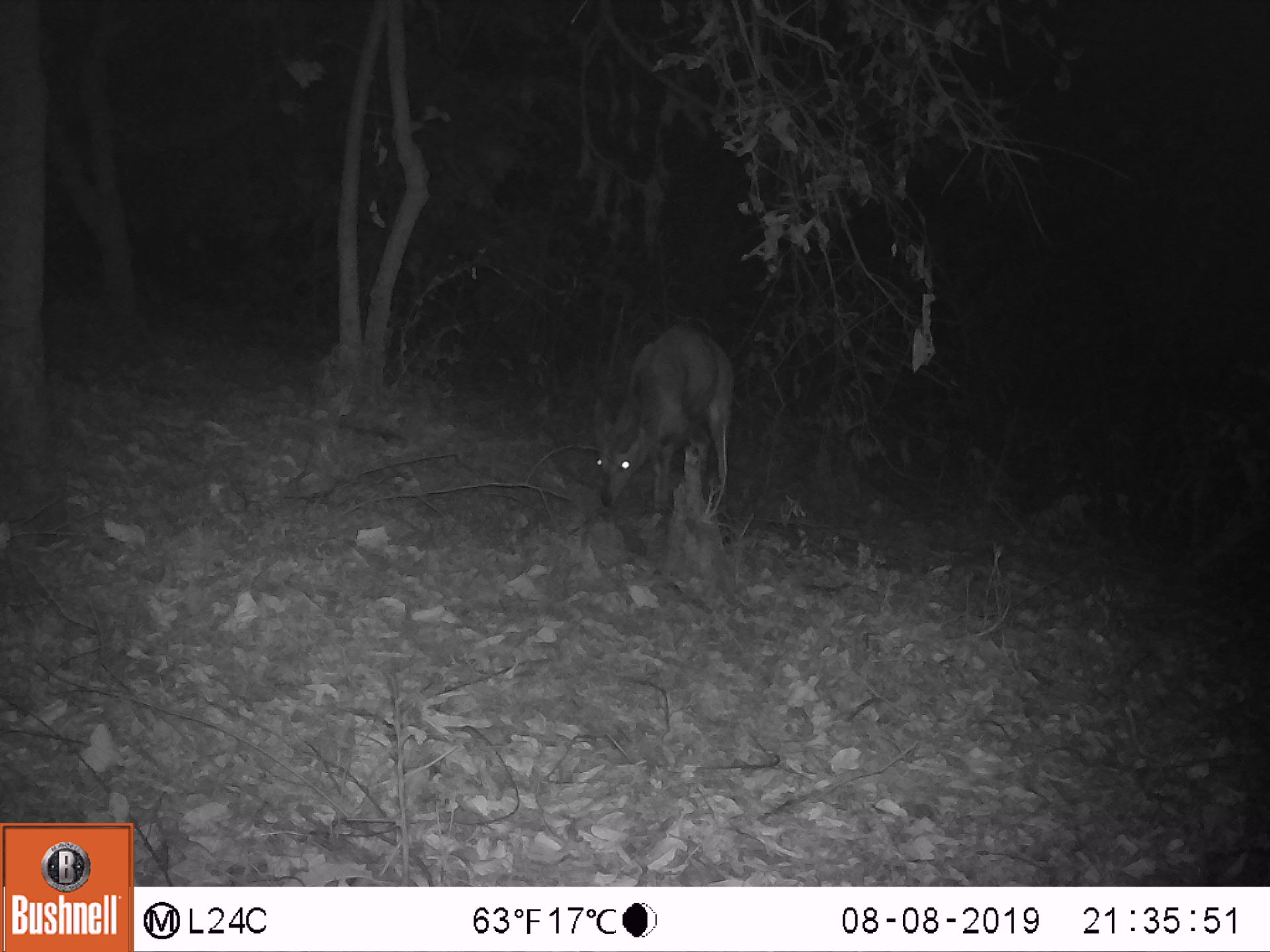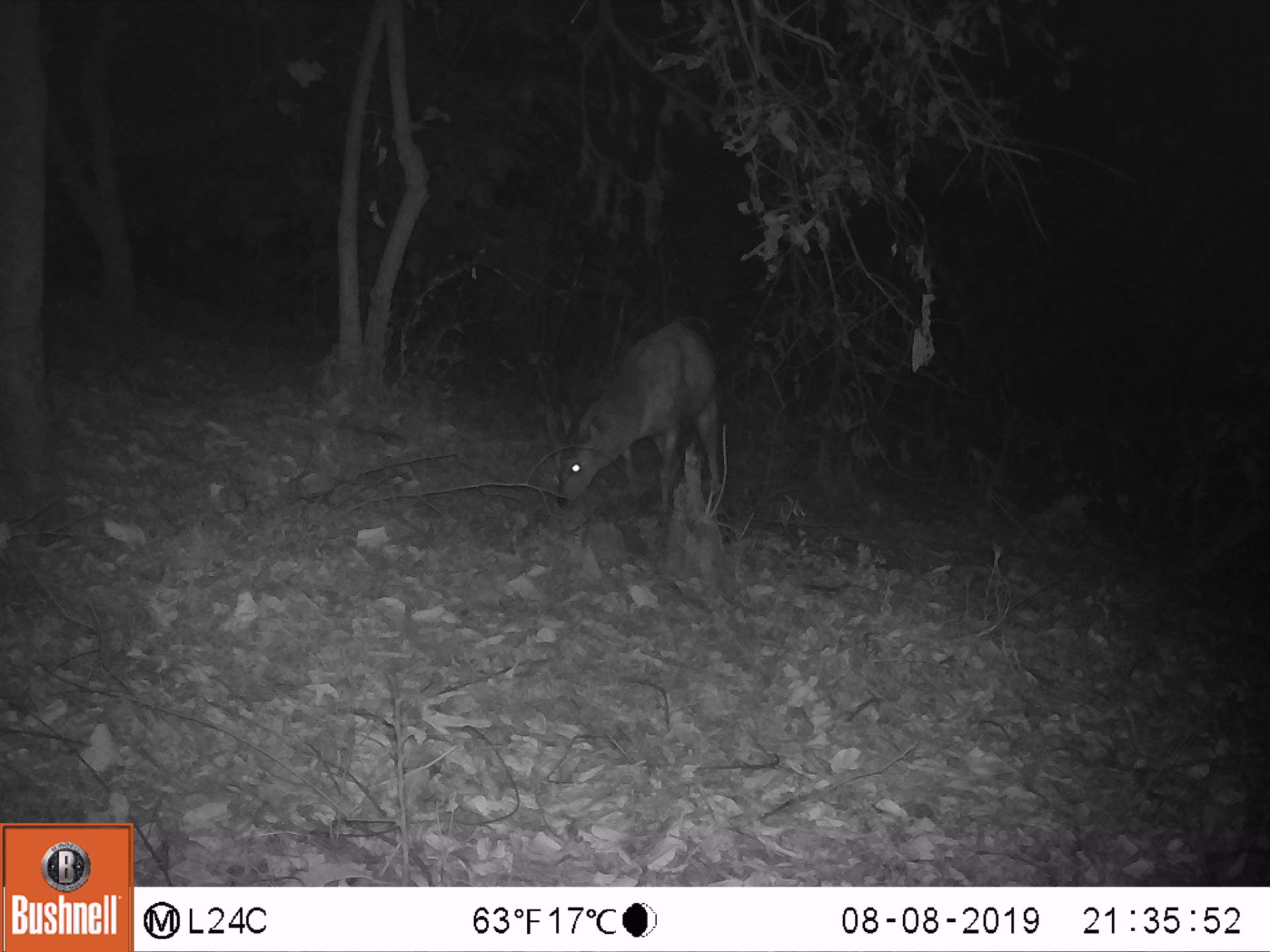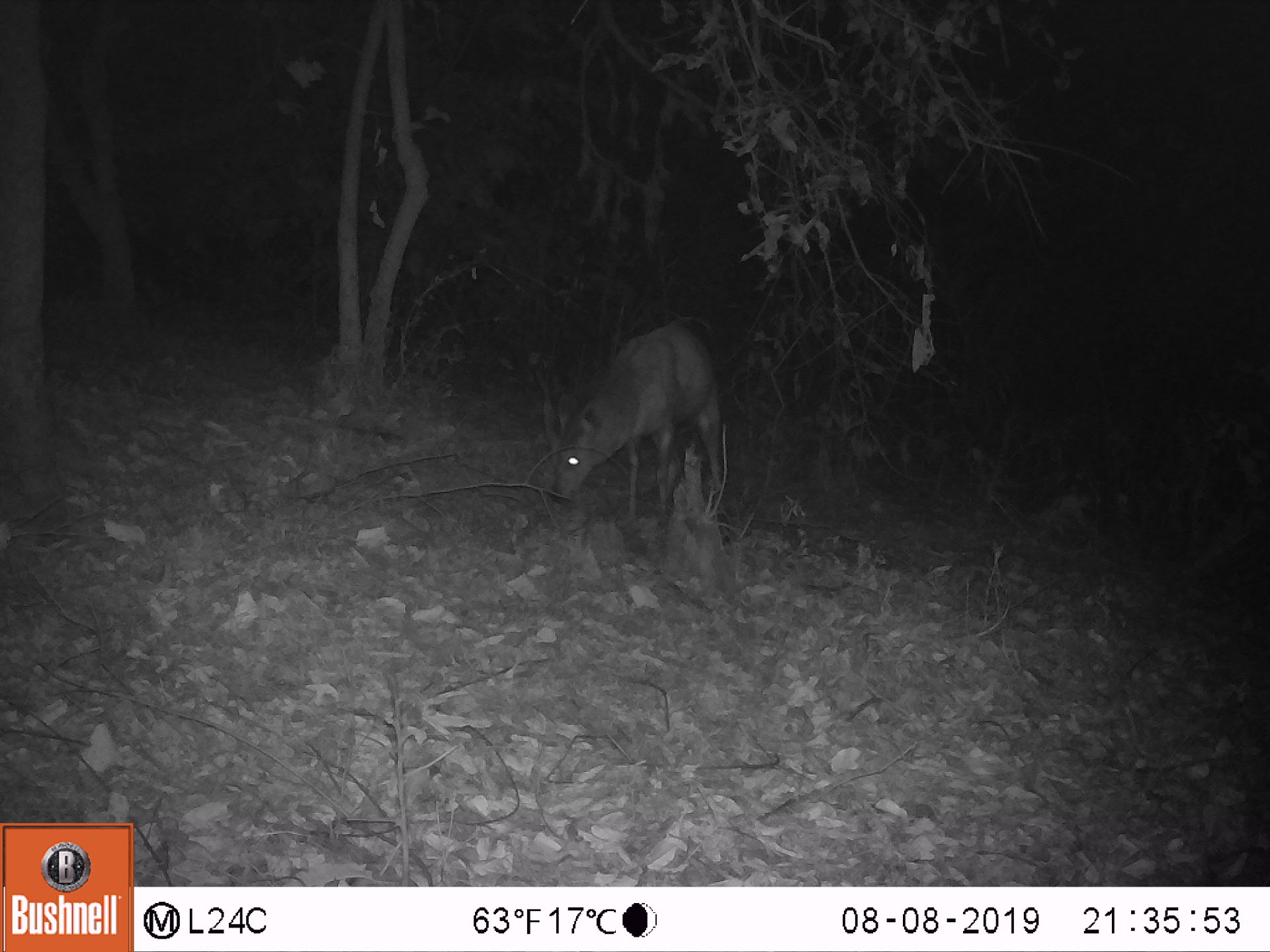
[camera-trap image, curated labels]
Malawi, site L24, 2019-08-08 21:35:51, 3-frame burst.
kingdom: Animalia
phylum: Chordata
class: Mammalia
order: Artiodactyla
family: Bovidae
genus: Tragelaphus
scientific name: Tragelaphus sylvaticus sylvaticus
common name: cape bushbuck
Cape bushbuck (Tragelaphus sylvaticus sylvaticus), count 1.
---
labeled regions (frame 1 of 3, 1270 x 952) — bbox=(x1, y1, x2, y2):
cape bushbuck: bbox=(595, 317, 730, 530)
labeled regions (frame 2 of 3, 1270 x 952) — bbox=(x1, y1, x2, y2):
cape bushbuck: bbox=(549, 299, 734, 526)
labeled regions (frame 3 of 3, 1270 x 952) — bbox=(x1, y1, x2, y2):
cape bushbuck: bbox=(554, 304, 727, 512)